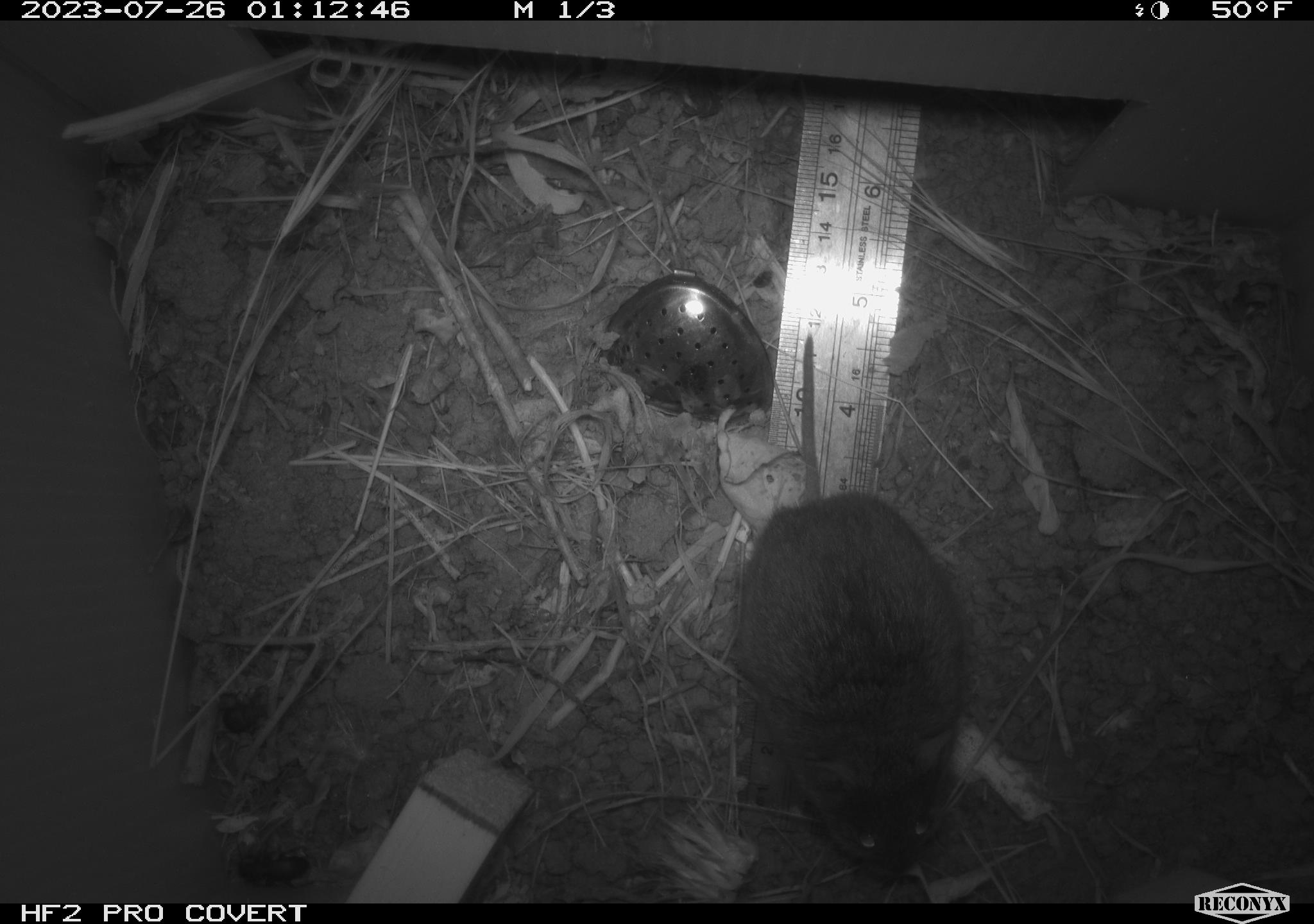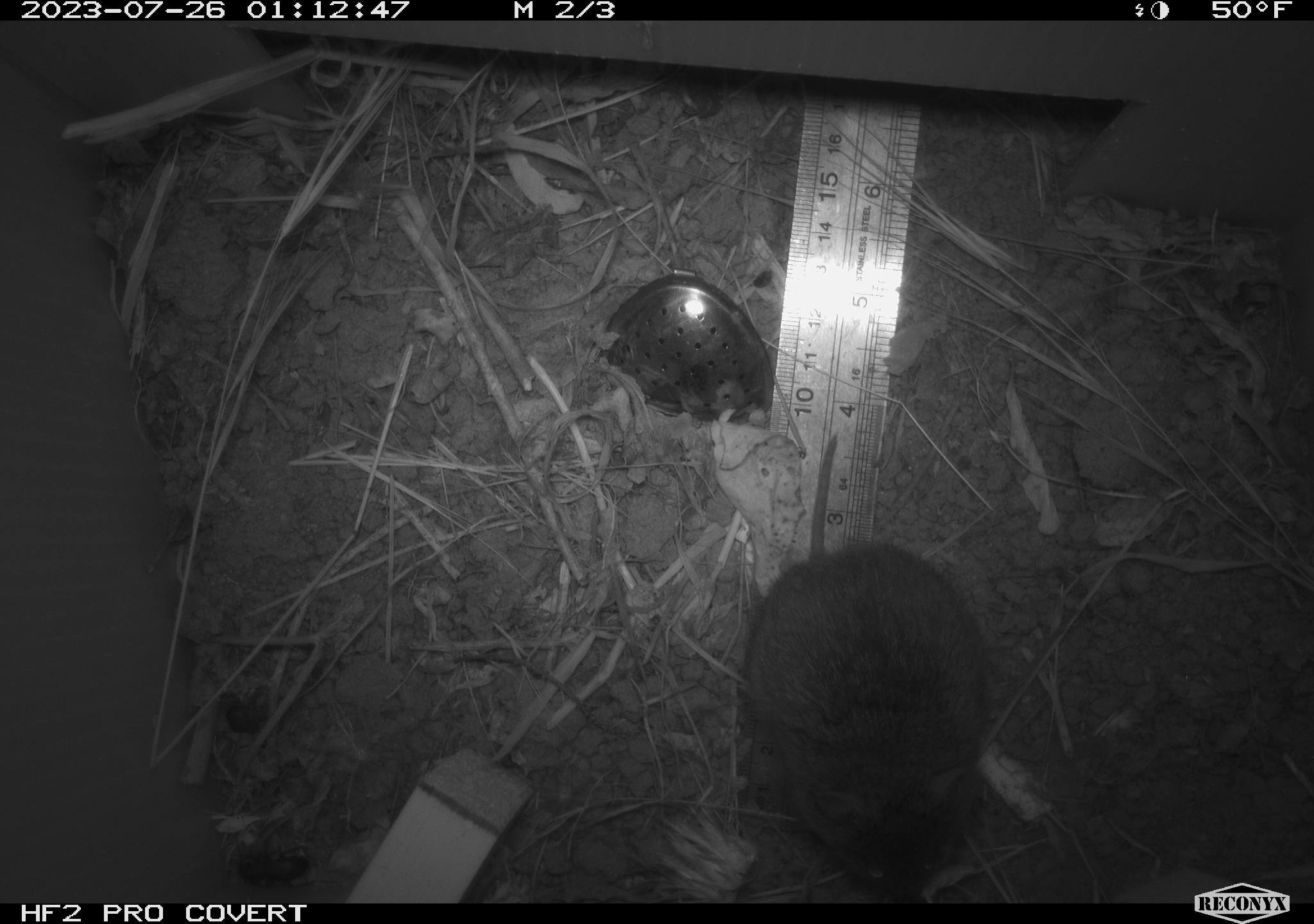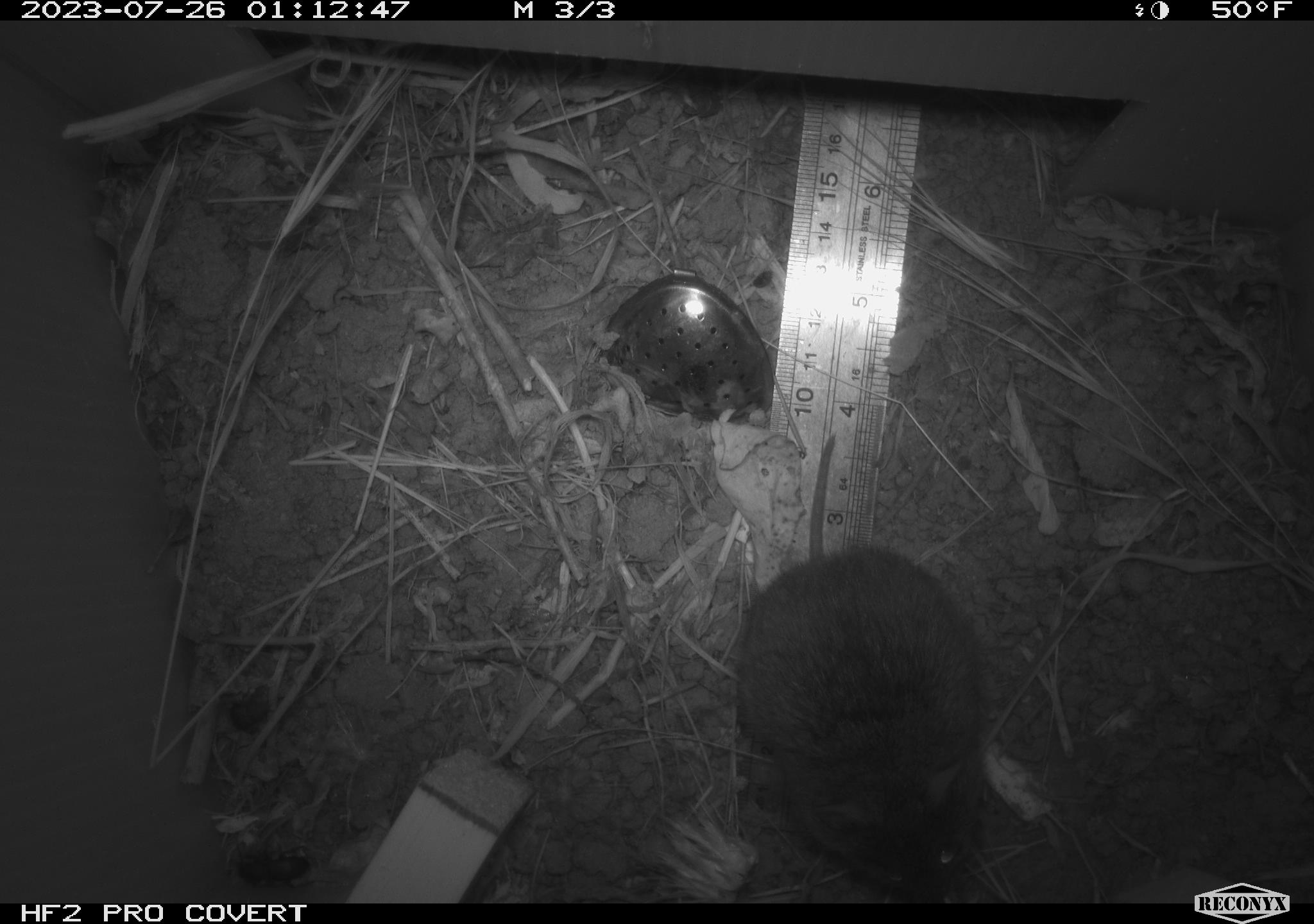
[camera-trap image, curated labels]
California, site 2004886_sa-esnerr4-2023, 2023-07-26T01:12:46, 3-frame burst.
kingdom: Animalia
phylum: Chordata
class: Mammalia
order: Rodentia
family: Cricetidae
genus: Microtus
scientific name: Microtus californicus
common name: california vole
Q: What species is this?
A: California vole (Microtus californicus).